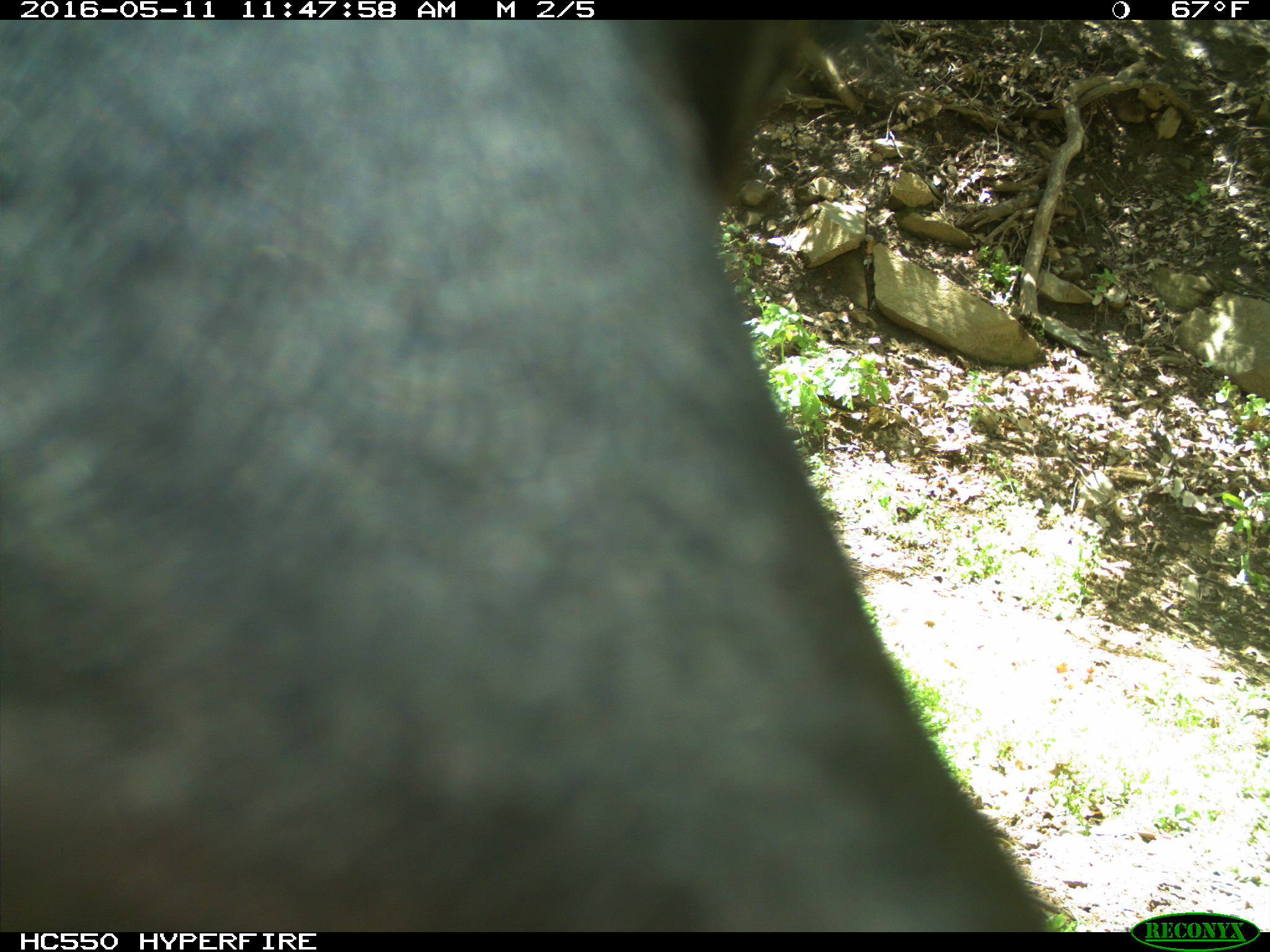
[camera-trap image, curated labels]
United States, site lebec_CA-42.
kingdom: Animalia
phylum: Chordata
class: Mammalia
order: Artiodactyla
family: Bovidae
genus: Bos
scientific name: Bos taurus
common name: domestic cow